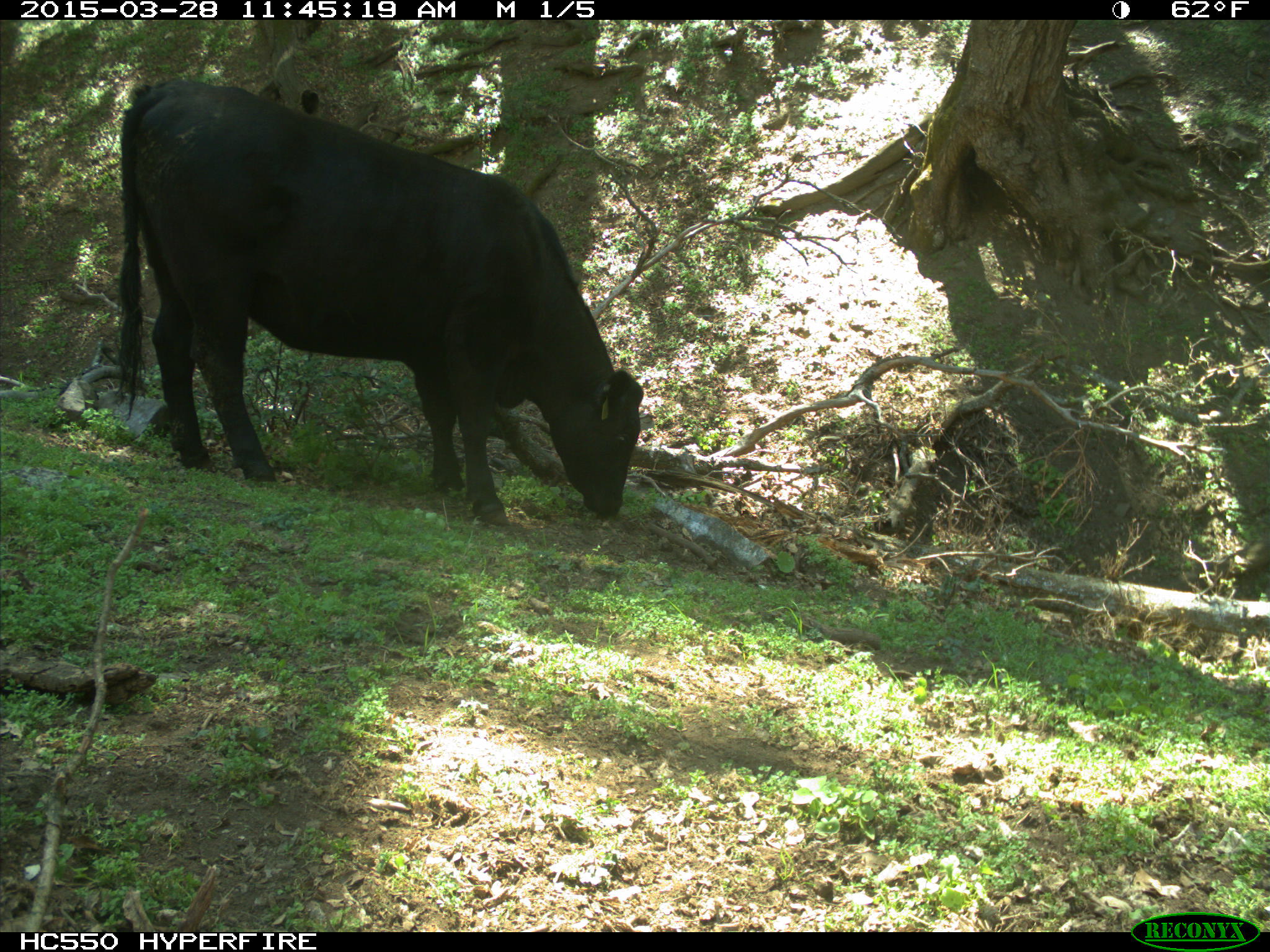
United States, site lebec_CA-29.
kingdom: Animalia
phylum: Chordata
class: Mammalia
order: Artiodactyla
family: Bovidae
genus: Bos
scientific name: Bos taurus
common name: domestic cow